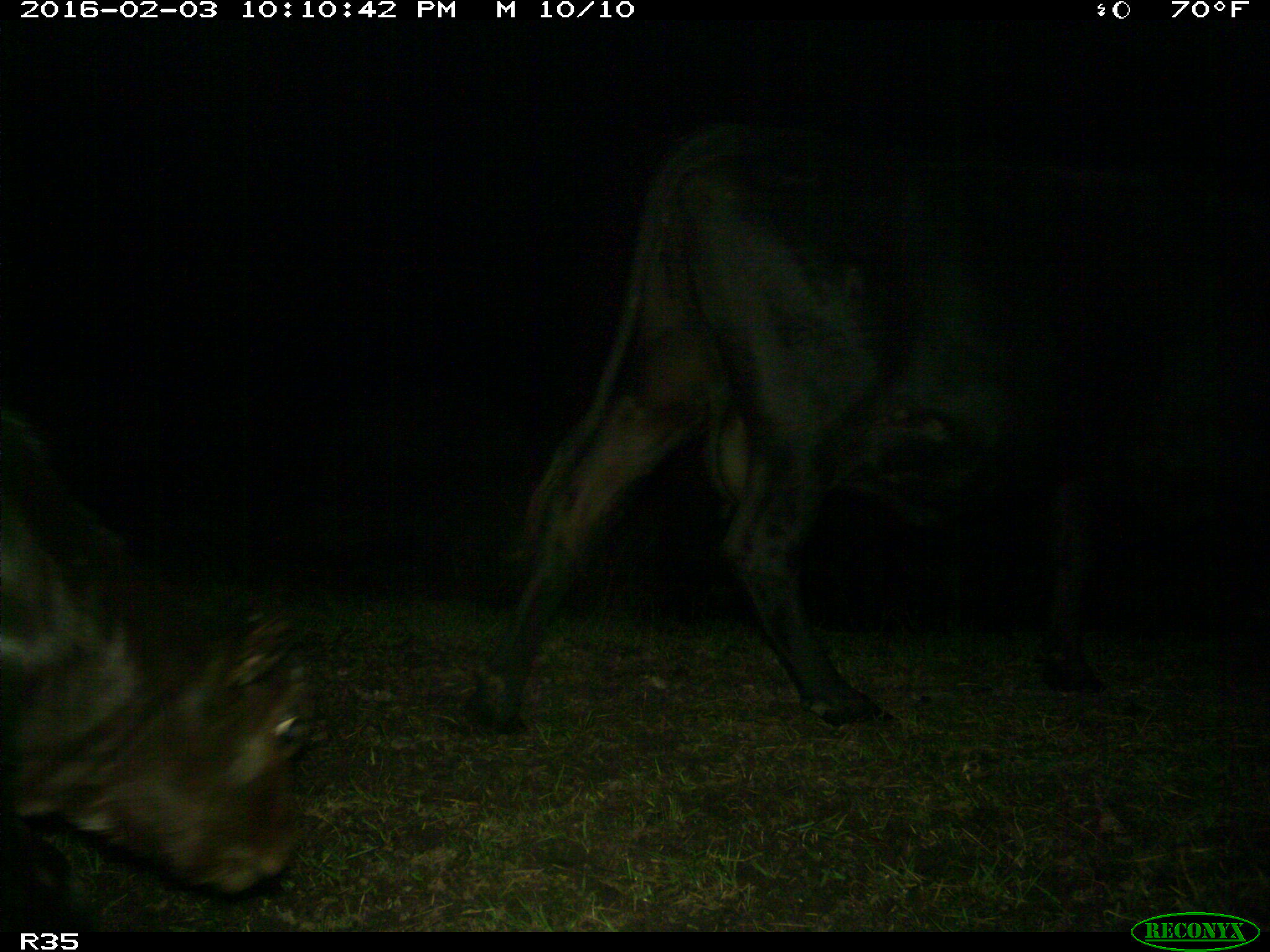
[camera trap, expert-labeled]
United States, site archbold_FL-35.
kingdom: Animalia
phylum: Chordata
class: Mammalia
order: Artiodactyla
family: Bovidae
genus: Bos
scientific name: Bos taurus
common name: domestic cow